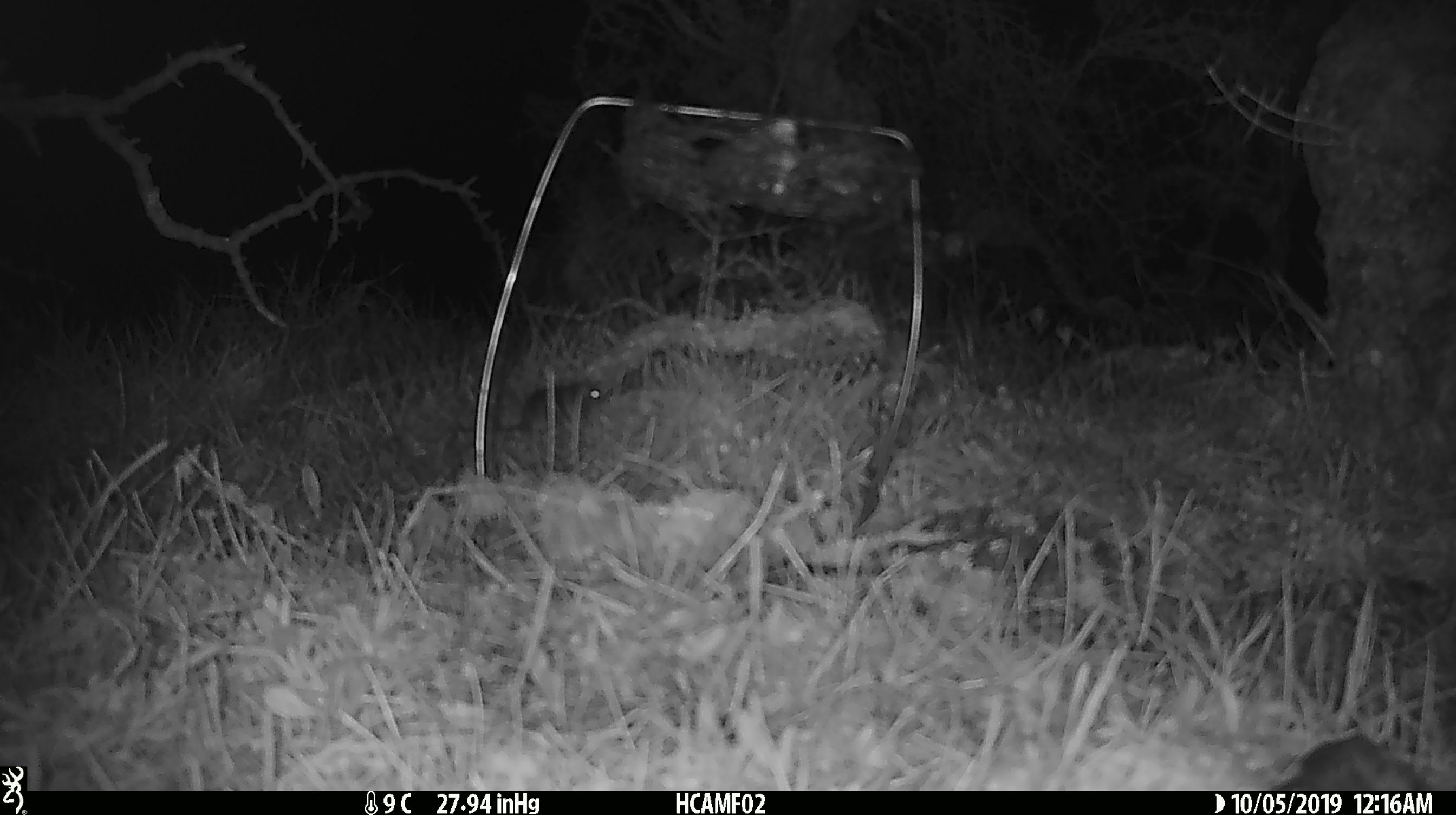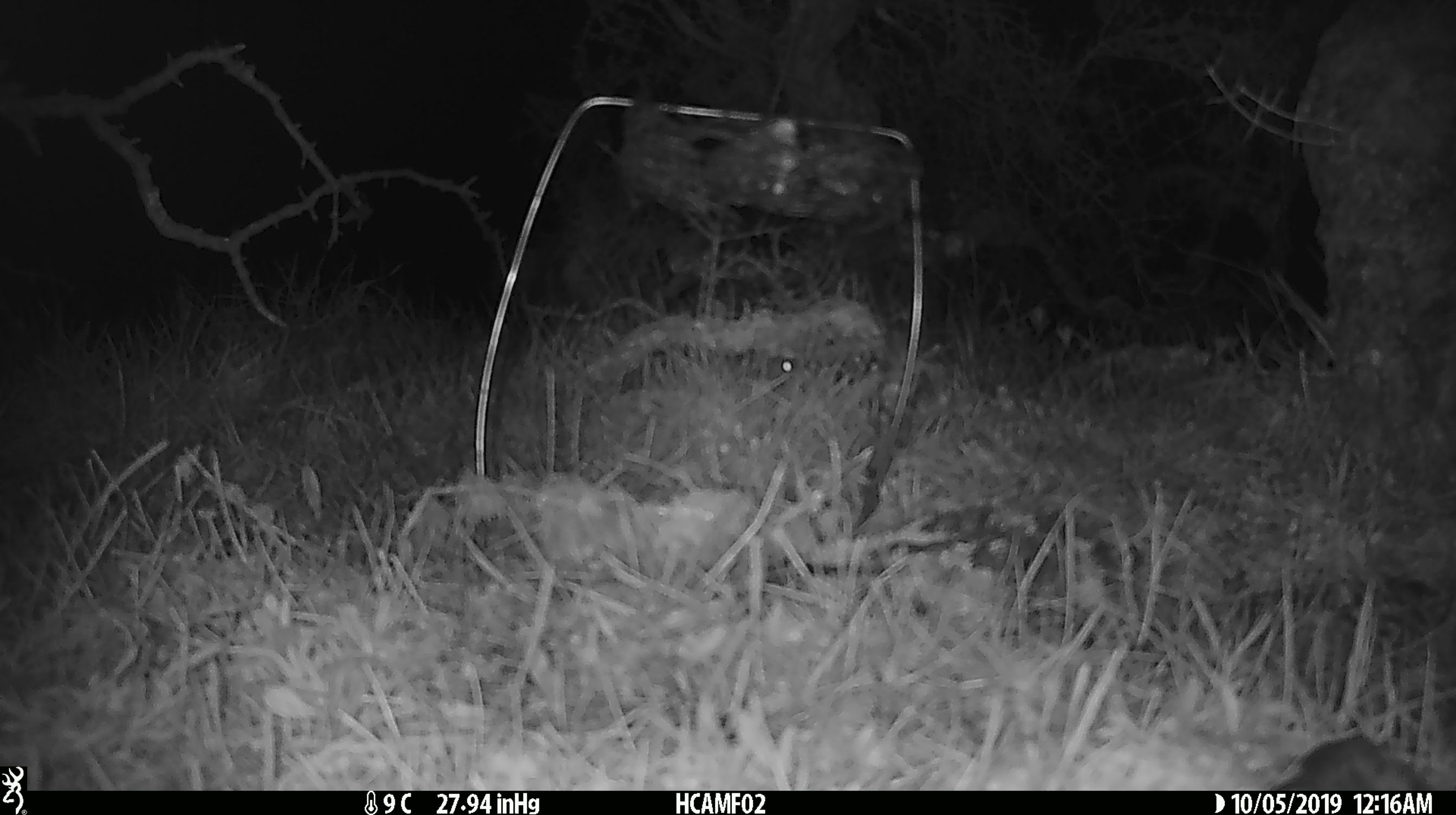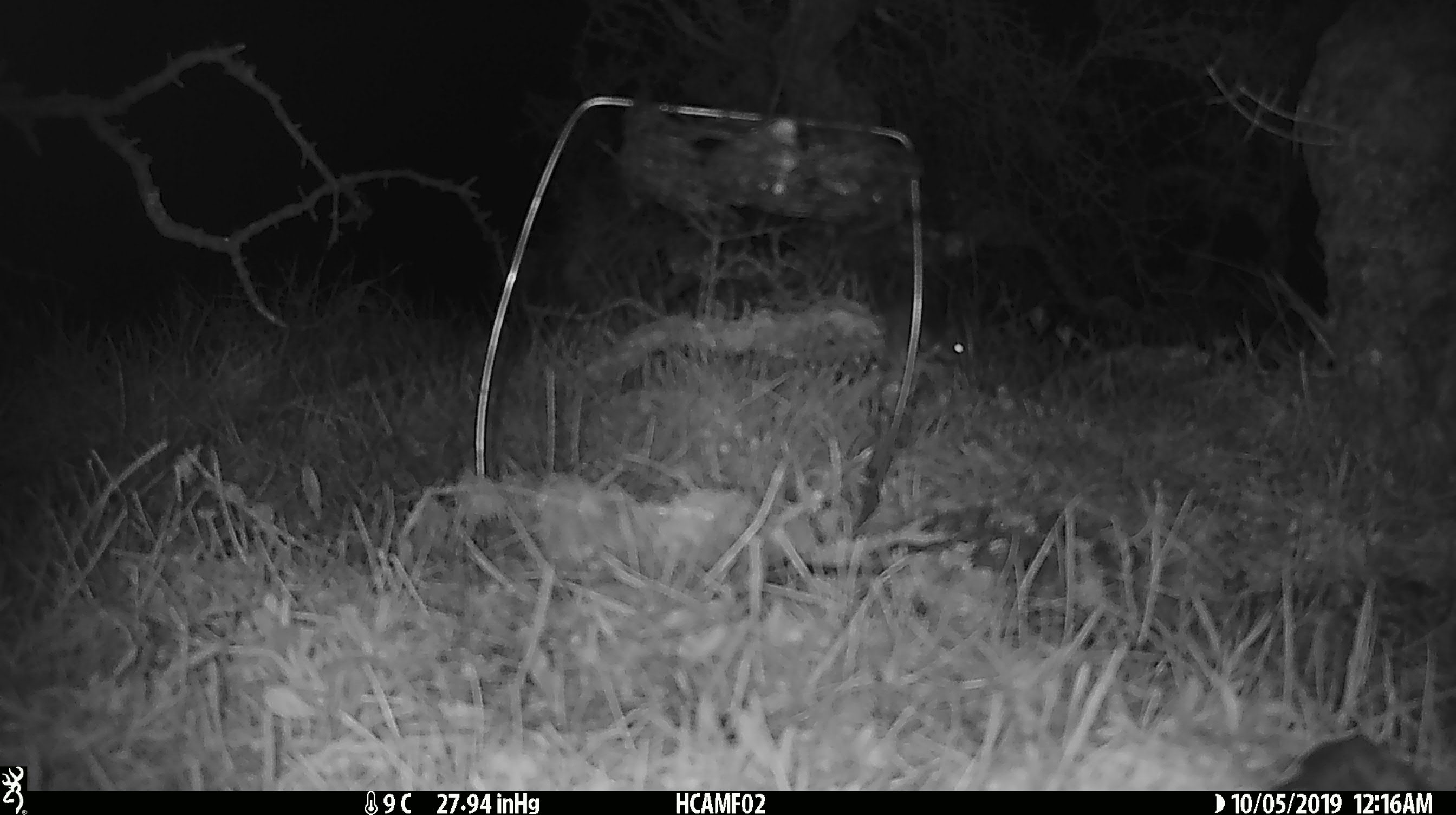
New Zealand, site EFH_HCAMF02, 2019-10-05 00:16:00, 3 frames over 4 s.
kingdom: Animalia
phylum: Chordata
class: Mammalia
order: Rodentia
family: Muridae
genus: Mus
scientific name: Mus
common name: mouse